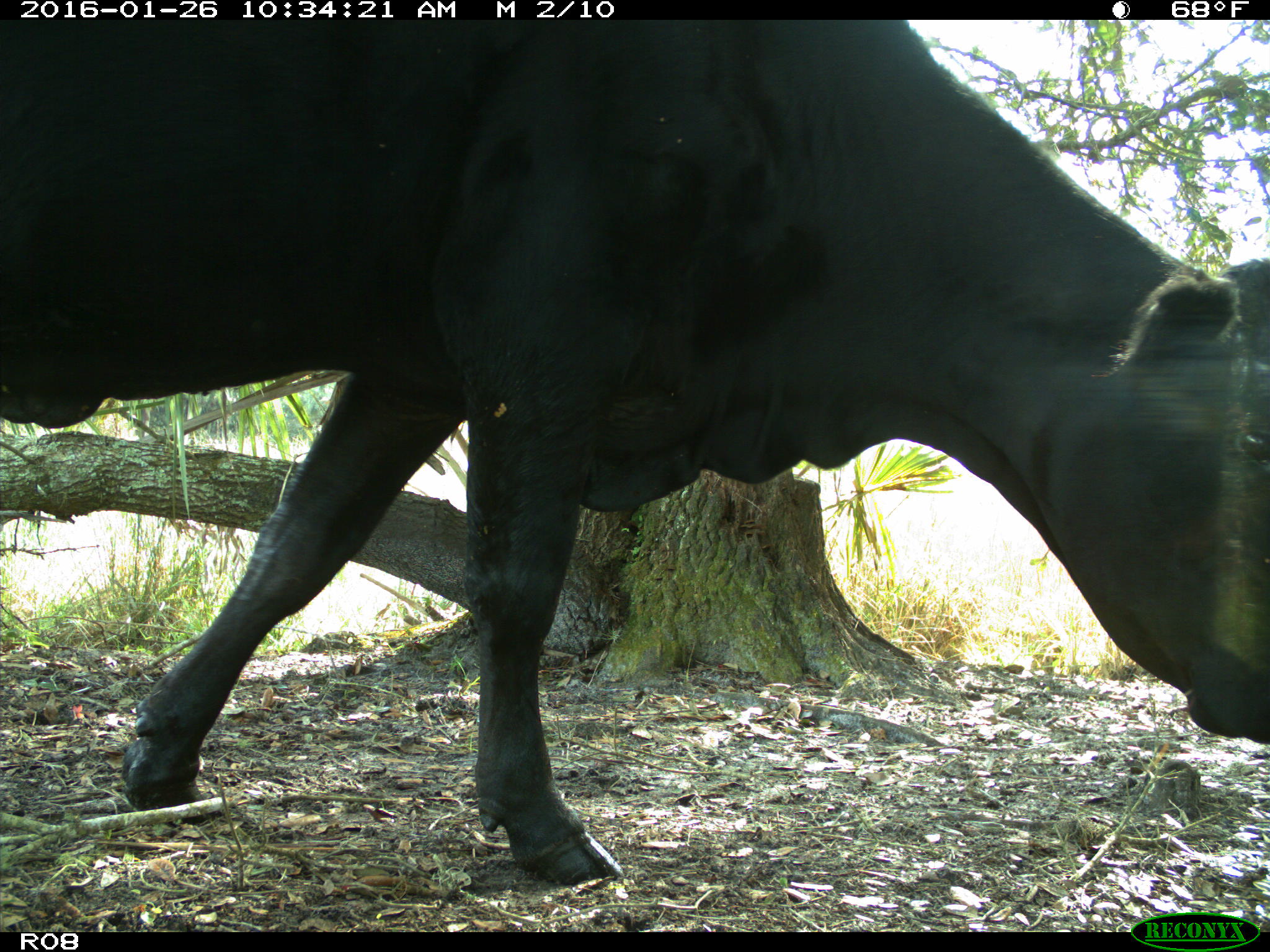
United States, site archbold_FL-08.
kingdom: Animalia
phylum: Chordata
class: Mammalia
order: Artiodactyla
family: Bovidae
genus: Bos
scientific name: Bos taurus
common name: domestic cow